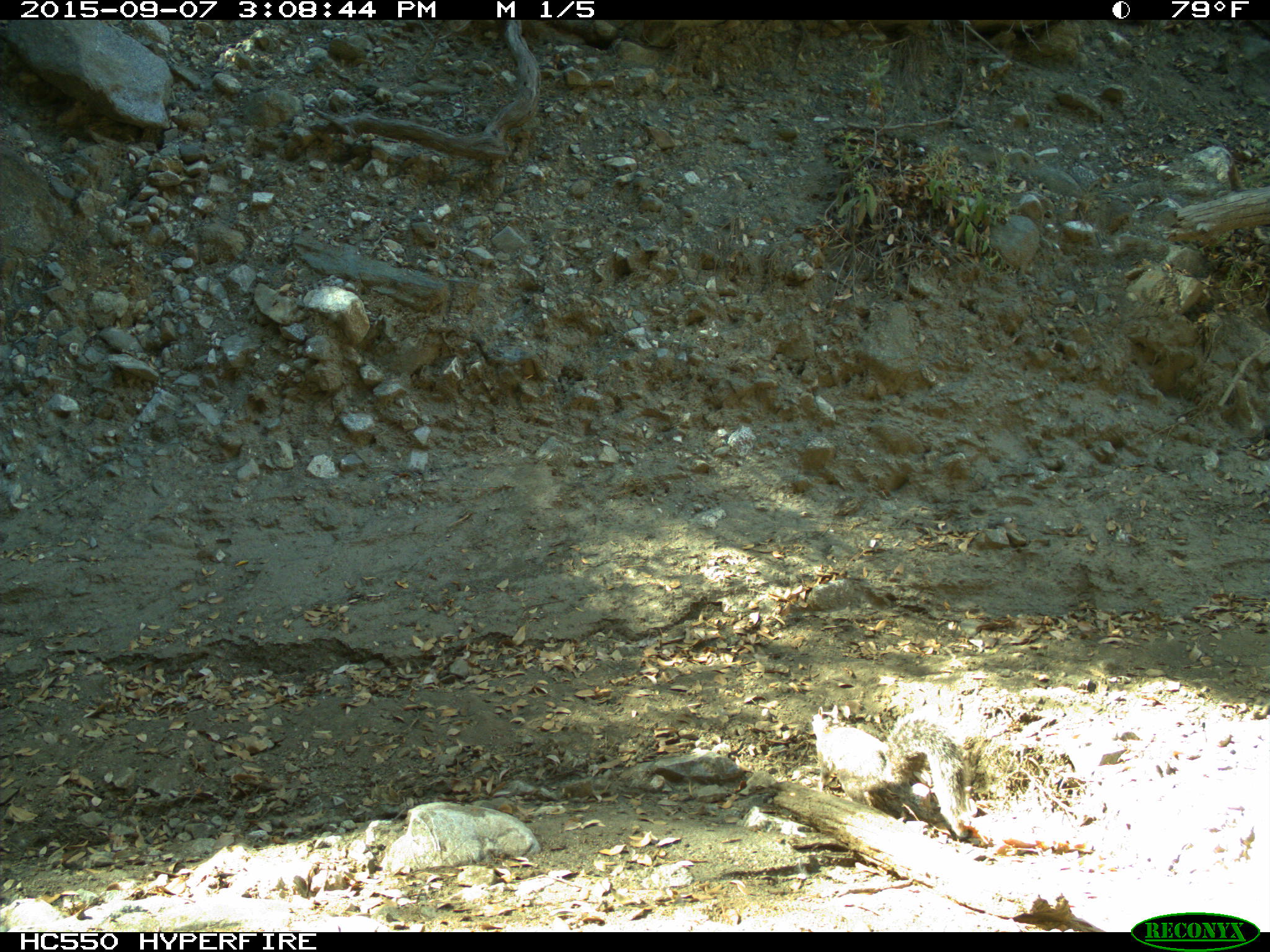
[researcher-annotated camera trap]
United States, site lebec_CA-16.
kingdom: Animalia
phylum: Chordata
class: Mammalia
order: Rodentia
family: Sciuridae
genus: Sciurus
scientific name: Sciurus carolinensis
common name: eastern gray squirrel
Sciurus carolinensis (eastern gray squirrel).